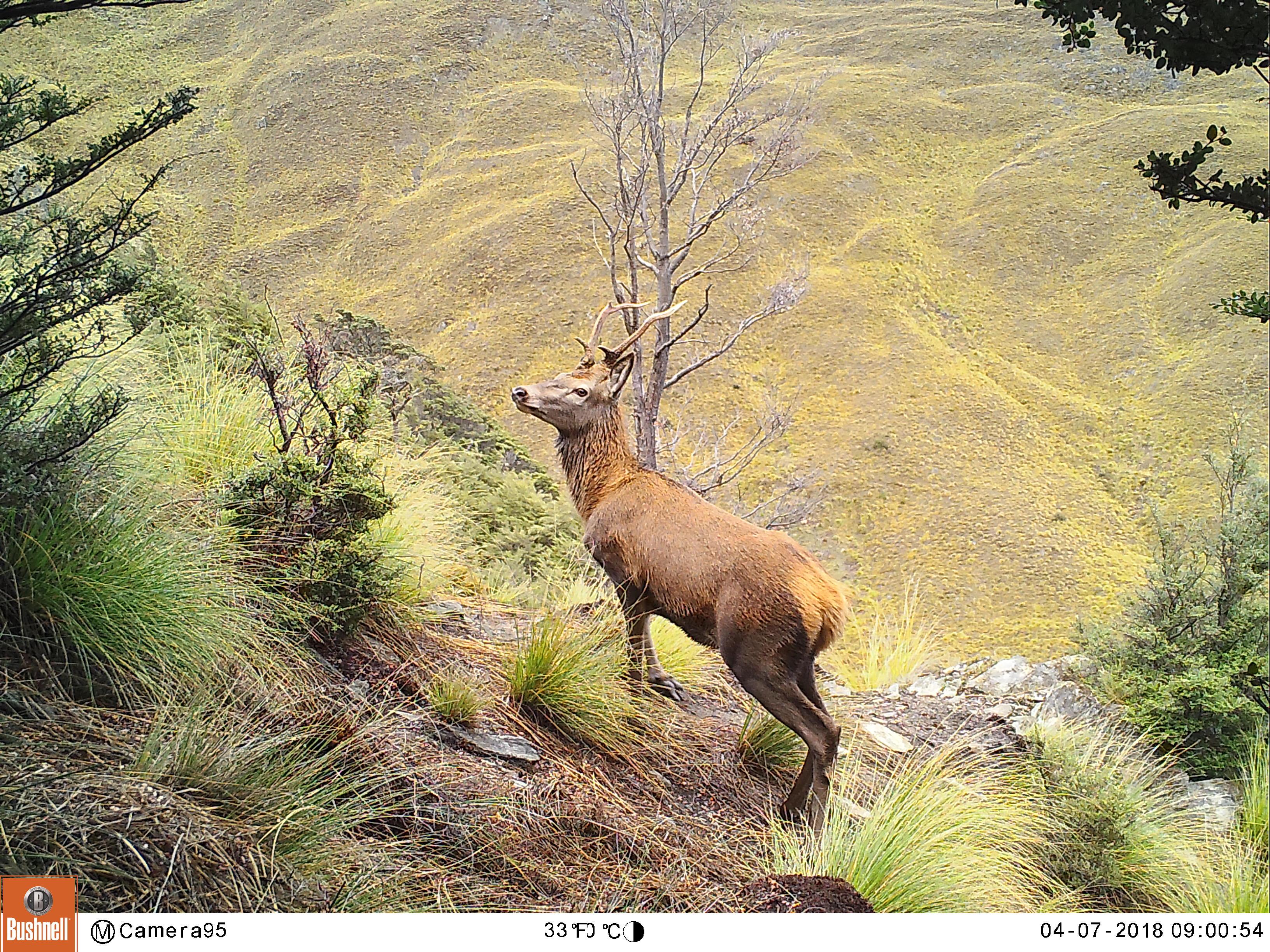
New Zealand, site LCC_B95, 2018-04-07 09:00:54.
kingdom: Animalia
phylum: Chordata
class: Mammalia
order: Artiodactyla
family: Cervidae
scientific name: Cervidae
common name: deer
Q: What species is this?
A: Deer (Cervidae).